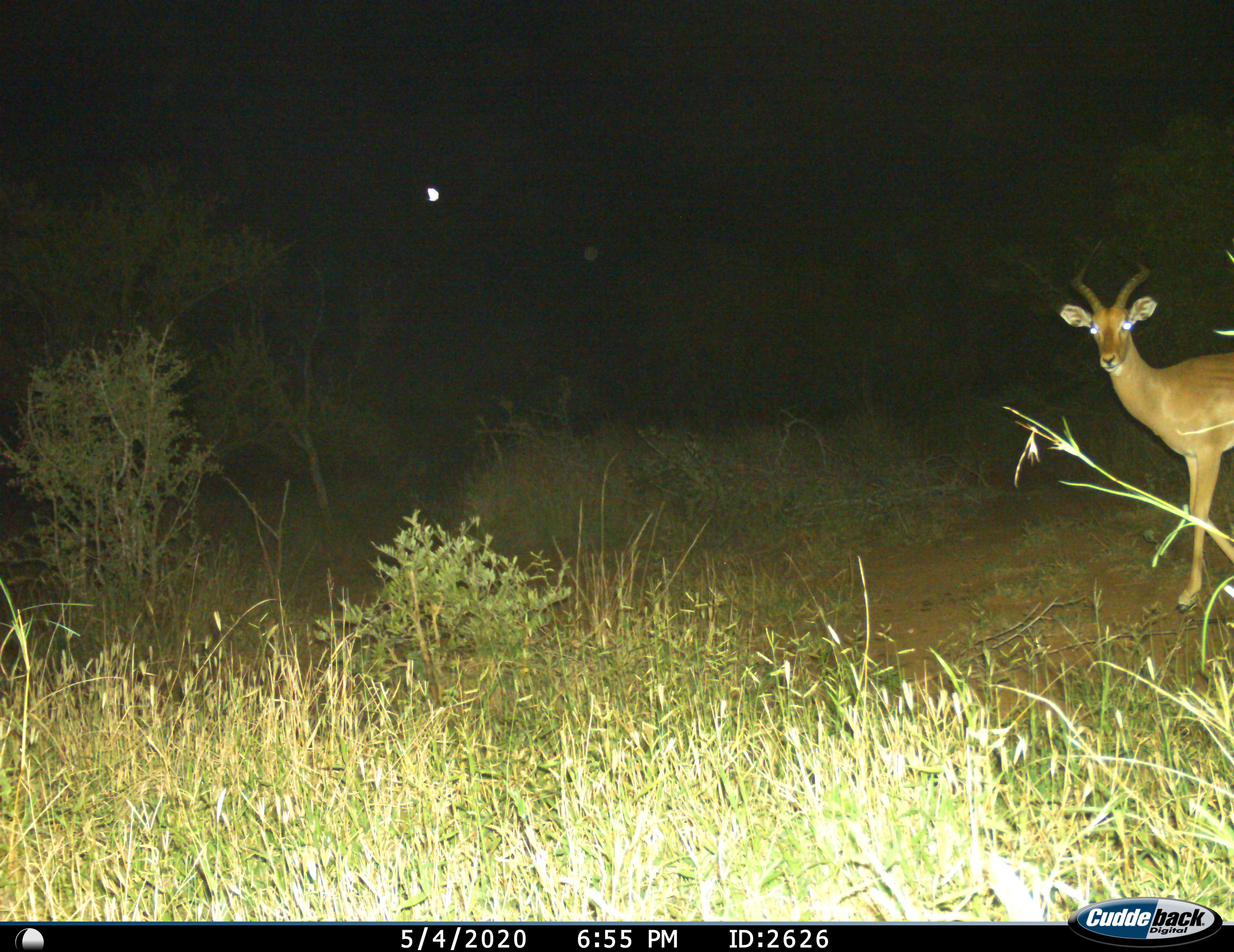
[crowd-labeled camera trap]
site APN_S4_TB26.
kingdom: Animalia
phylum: Chordata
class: Mammalia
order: Artiodactyla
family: Bovidae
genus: Aepyceros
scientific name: Aepyceros melampus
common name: impala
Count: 1.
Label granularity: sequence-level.